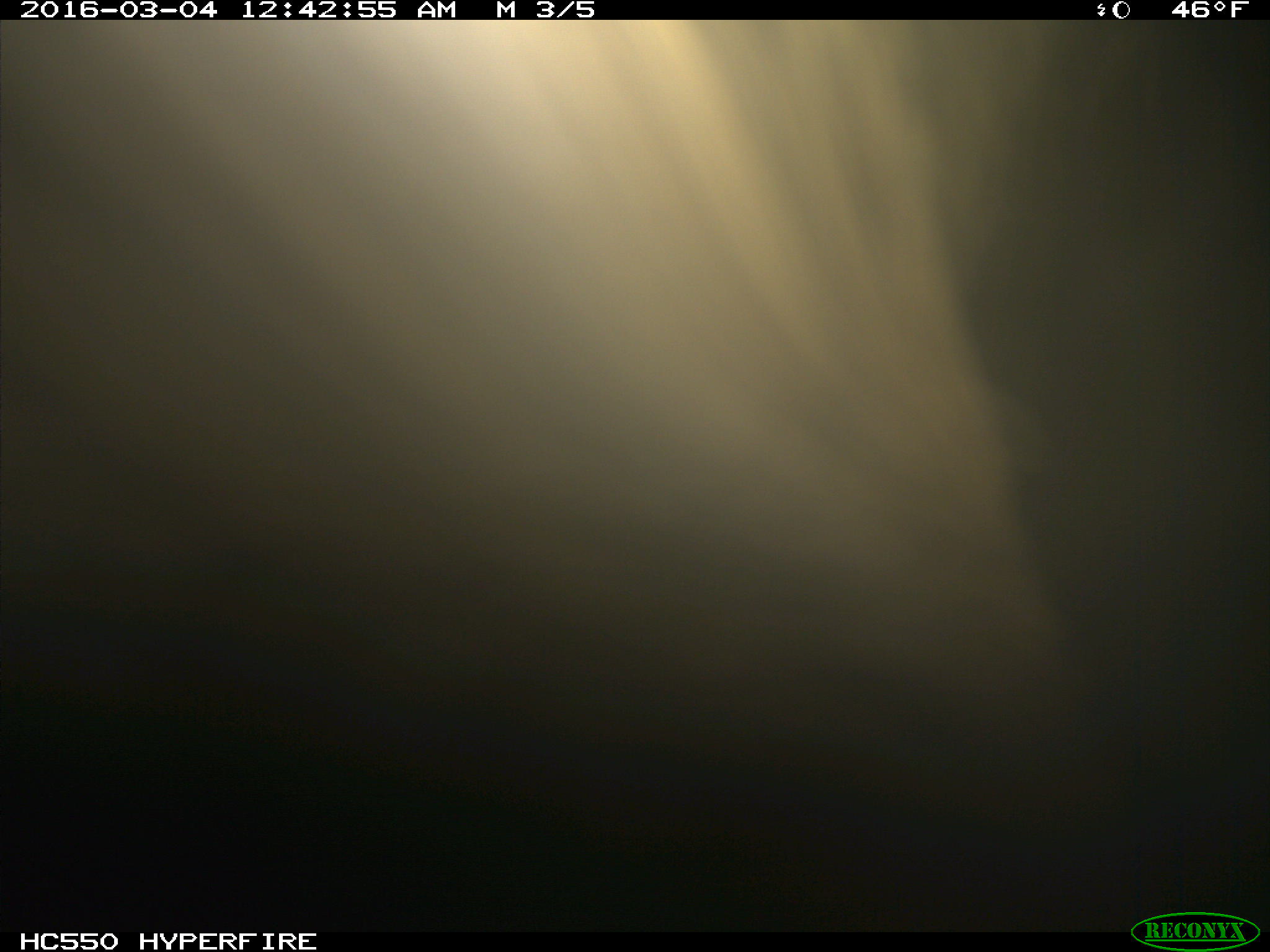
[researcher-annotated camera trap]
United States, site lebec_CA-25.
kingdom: Animalia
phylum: Chordata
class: Mammalia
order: Artiodactyla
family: Cervidae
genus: Cervus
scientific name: Cervus canadensis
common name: elk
Cervus canadensis (elk).